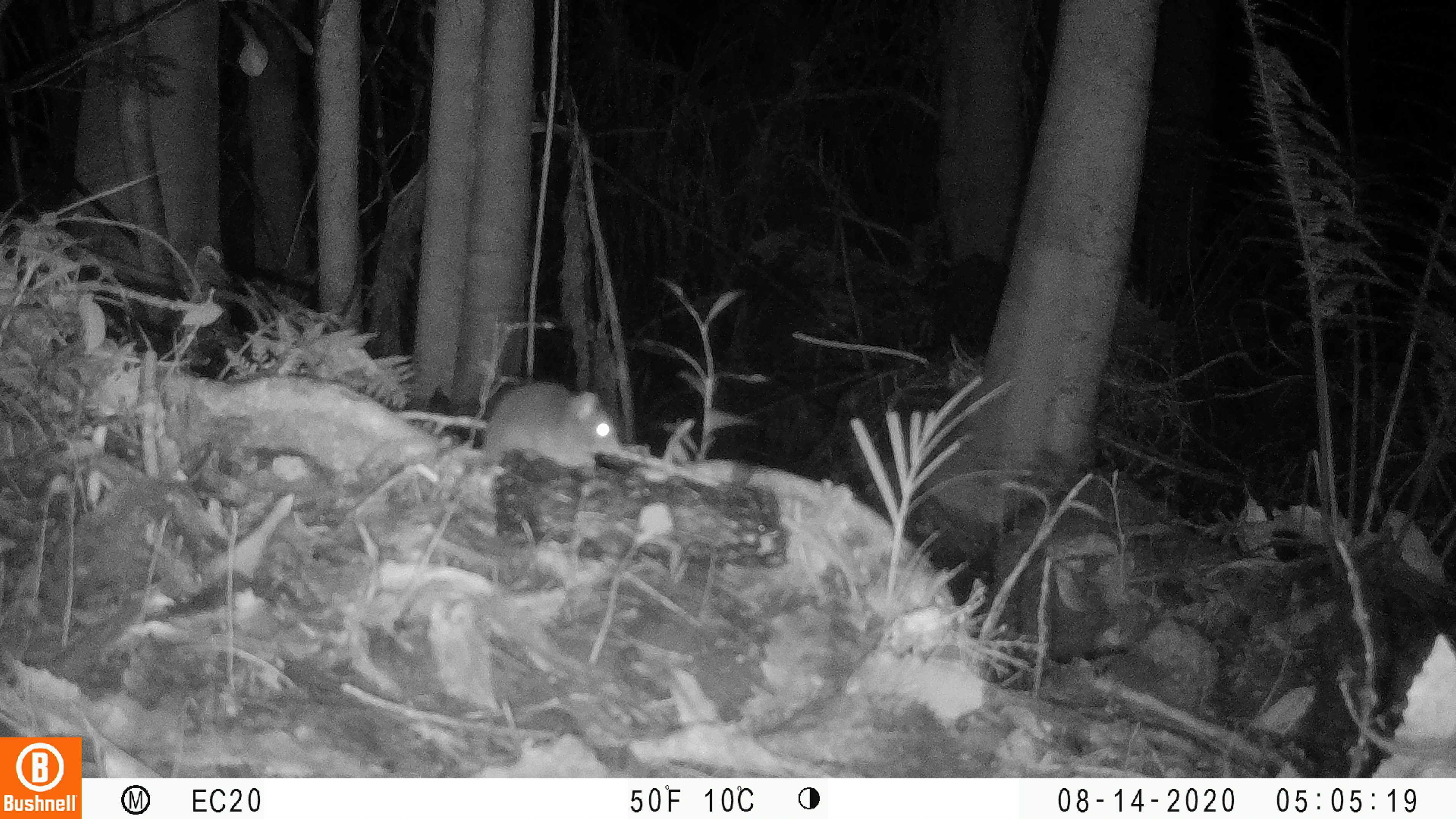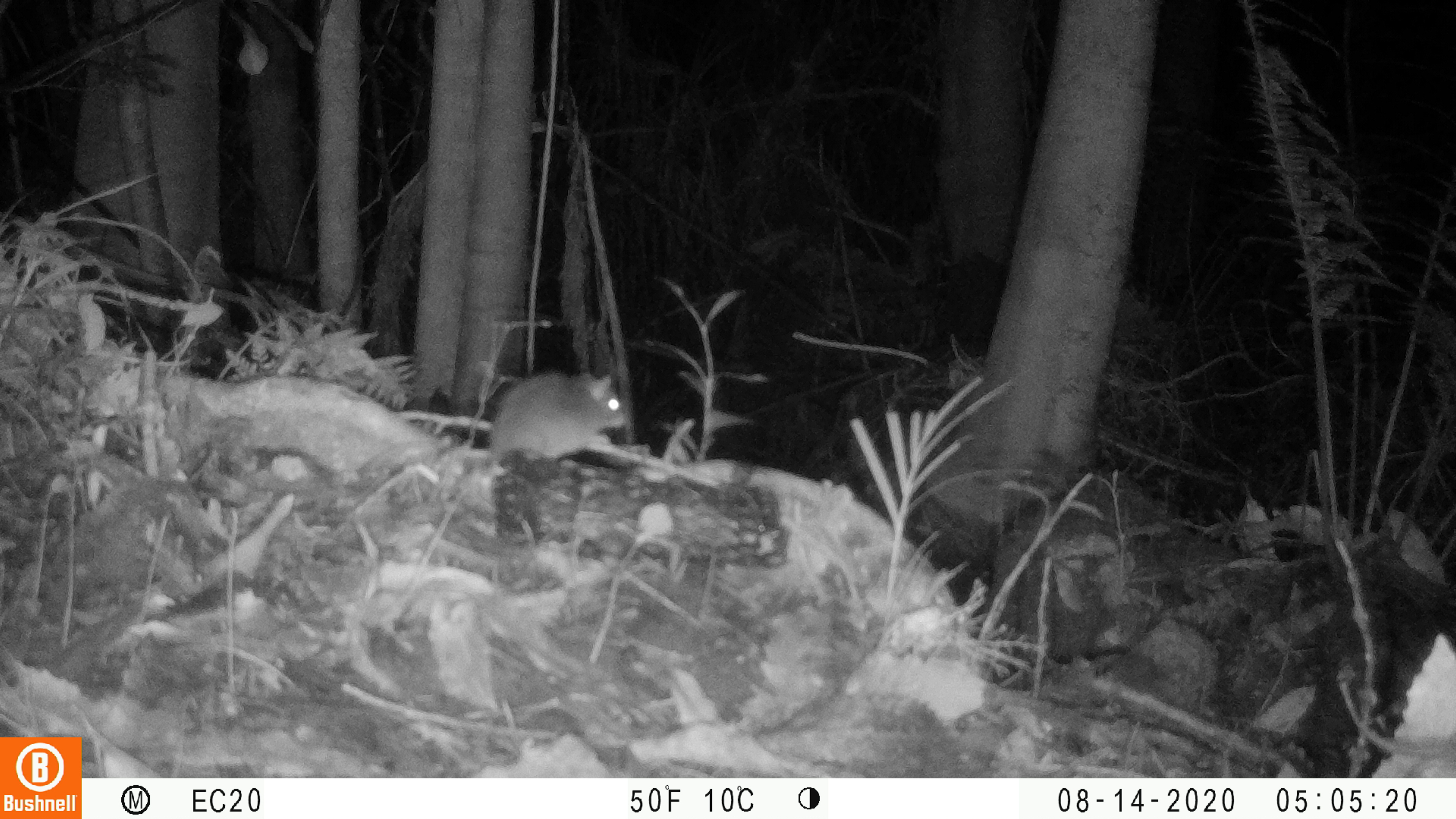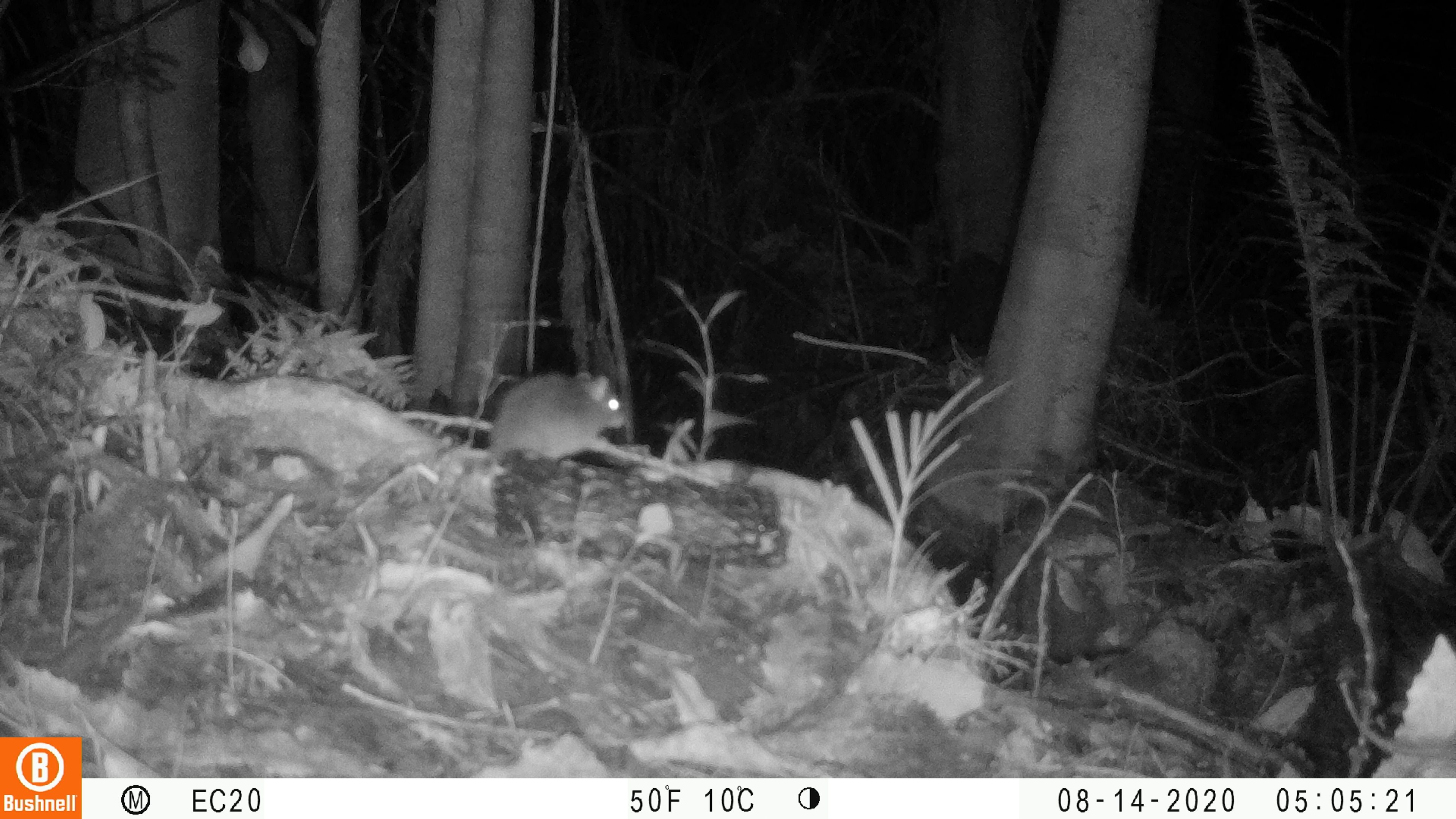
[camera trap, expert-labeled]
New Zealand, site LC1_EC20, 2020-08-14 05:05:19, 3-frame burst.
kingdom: Animalia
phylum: Chordata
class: Mammalia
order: Rodentia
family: Muridae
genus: Rattus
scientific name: Rattus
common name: rat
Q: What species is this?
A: Rat (Rattus).